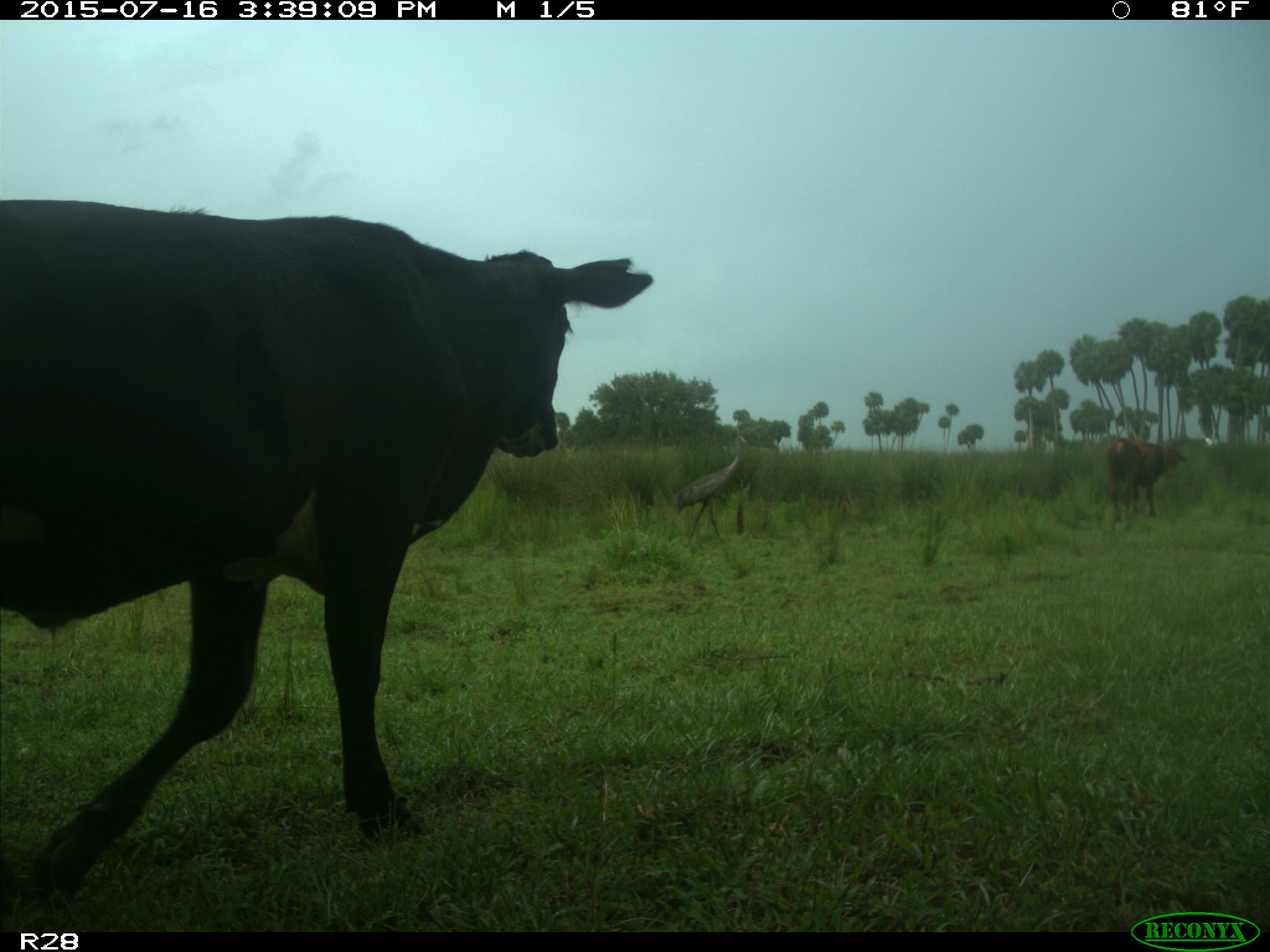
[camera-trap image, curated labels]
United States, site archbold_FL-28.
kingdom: Animalia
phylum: Chordata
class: Mammalia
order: Artiodactyla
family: Bovidae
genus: Bos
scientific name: Bos taurus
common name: domestic cow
Bos taurus (domestic cow).